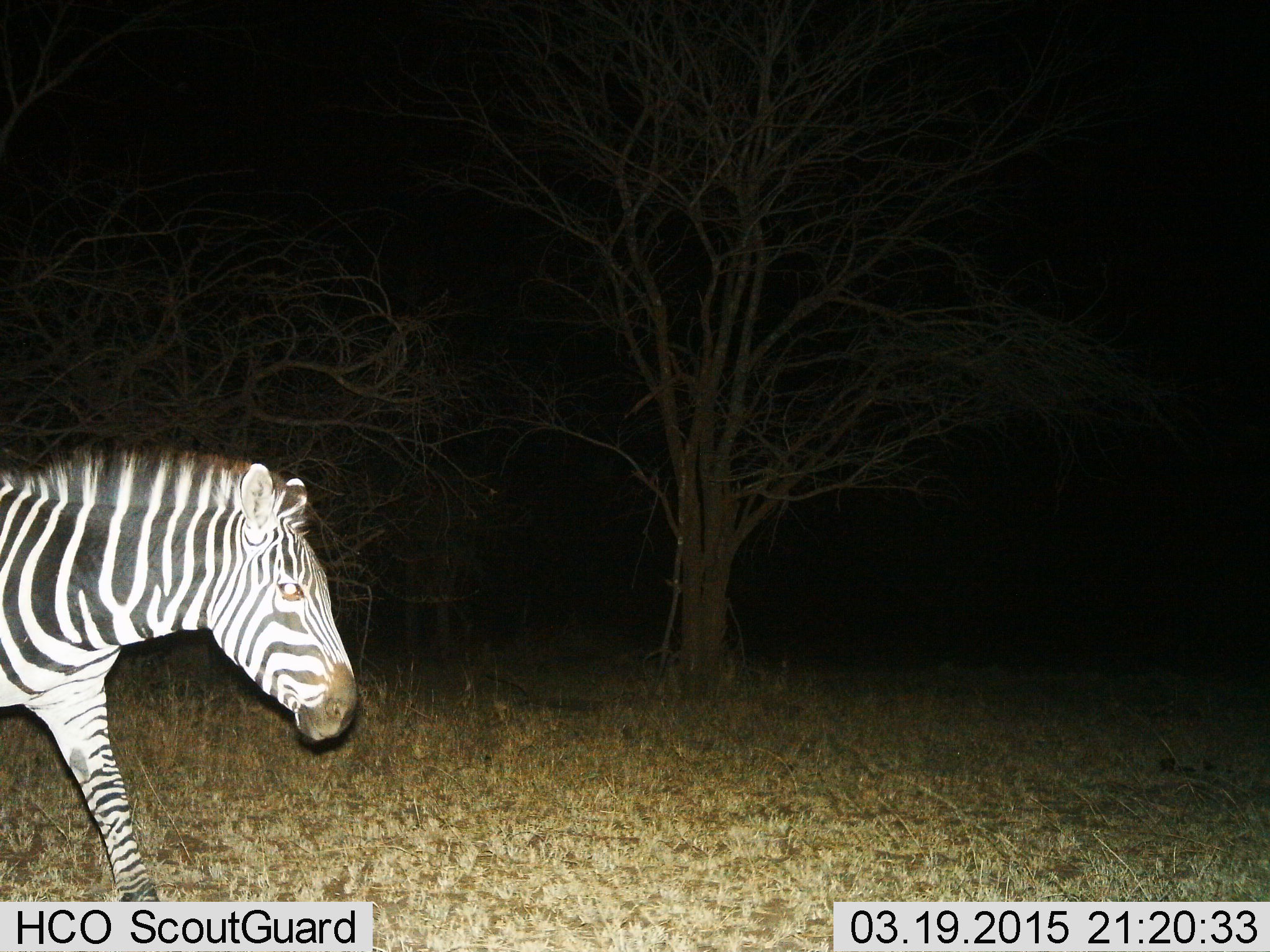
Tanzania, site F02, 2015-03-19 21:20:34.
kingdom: Animalia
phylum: Chordata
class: Mammalia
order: Perissodactyla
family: Equidae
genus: Equus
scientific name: Equus quagga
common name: plains zebra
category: zebra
Zebra (plains zebra) (Equus quagga), count 1. Behavior (volunteer vote fractions): standing 0%, resting 0%, moving 100%, interacting 0%. Young present (vote fraction): 0%. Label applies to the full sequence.